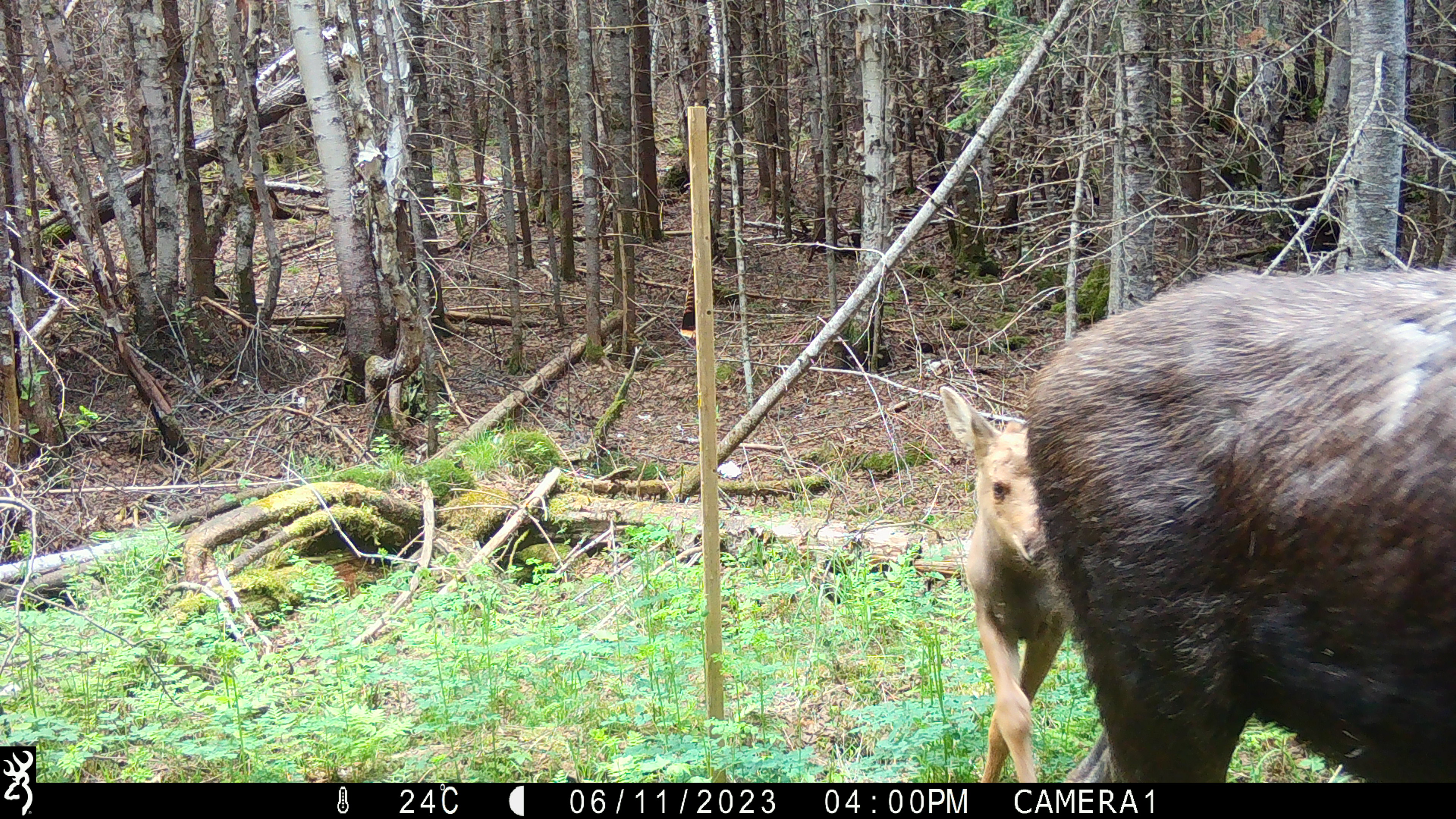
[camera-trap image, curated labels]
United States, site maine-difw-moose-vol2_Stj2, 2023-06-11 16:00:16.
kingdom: Animalia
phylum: Chordata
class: Mammalia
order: Artiodactyla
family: Cervidae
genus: Alces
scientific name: Alces alces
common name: moose